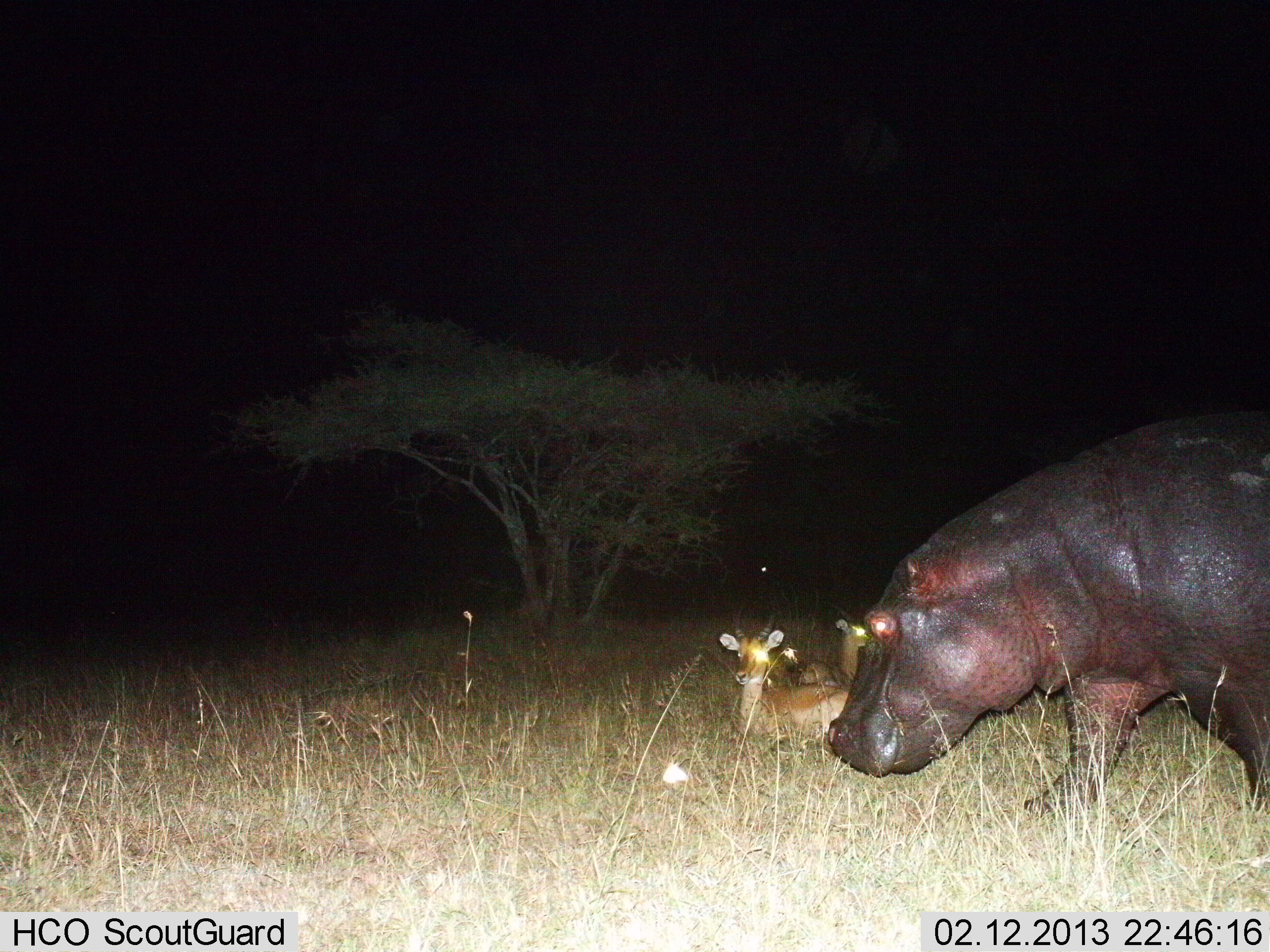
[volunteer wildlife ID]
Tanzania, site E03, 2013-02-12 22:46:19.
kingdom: Animalia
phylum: Chordata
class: Mammalia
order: Artiodactyla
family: Hippopotamidae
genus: Hippopotamus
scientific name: Hippopotamus amphibius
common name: hippopotamus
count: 1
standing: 8%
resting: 0%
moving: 96%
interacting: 0%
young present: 0%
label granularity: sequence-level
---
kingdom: Animalia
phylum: Chordata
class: Mammalia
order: Artiodactyla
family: Bovidae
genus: Aepyceros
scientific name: Aepyceros melampus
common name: impala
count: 2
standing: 0%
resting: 100%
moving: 0%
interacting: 0%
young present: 0%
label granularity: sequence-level